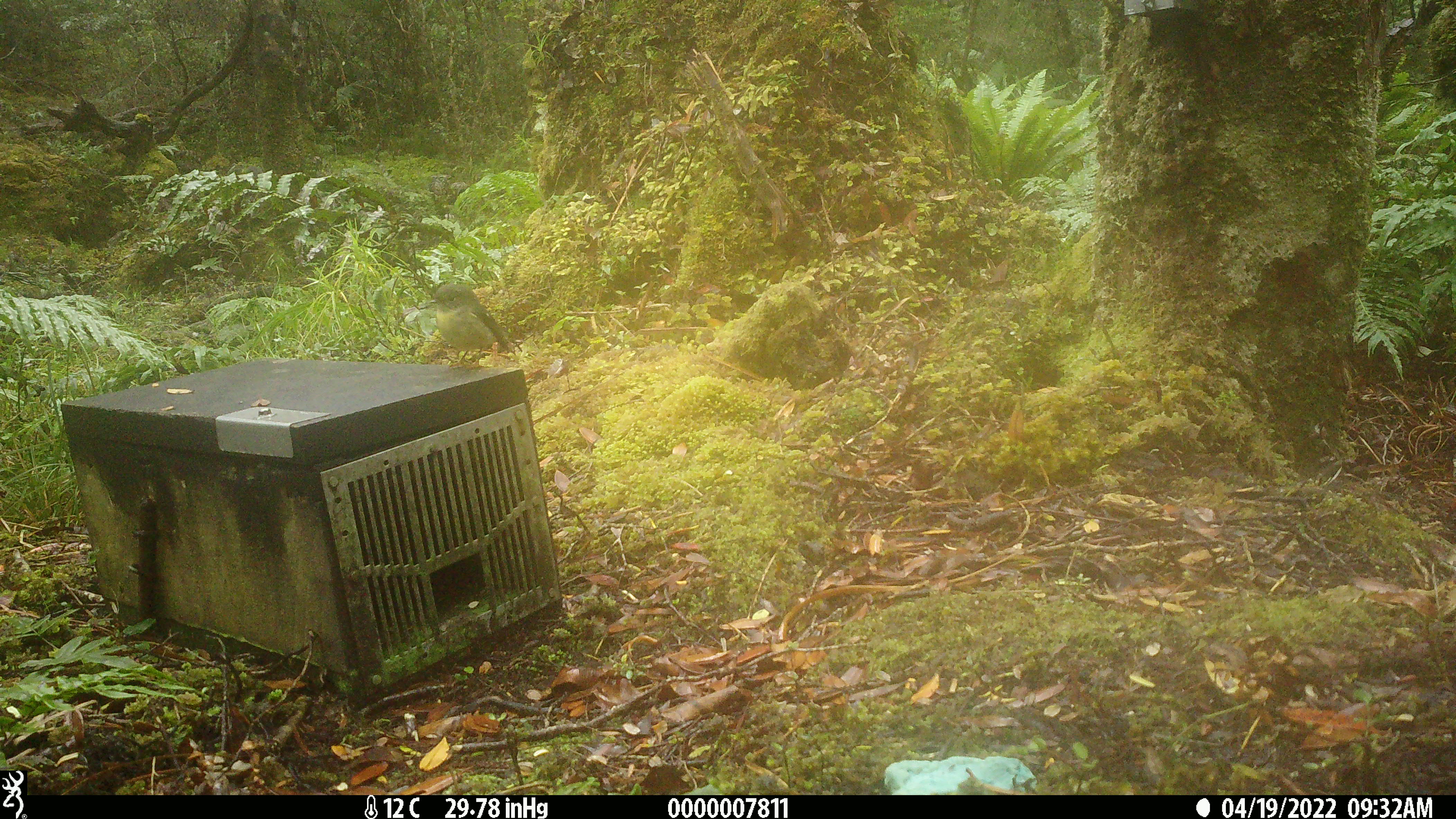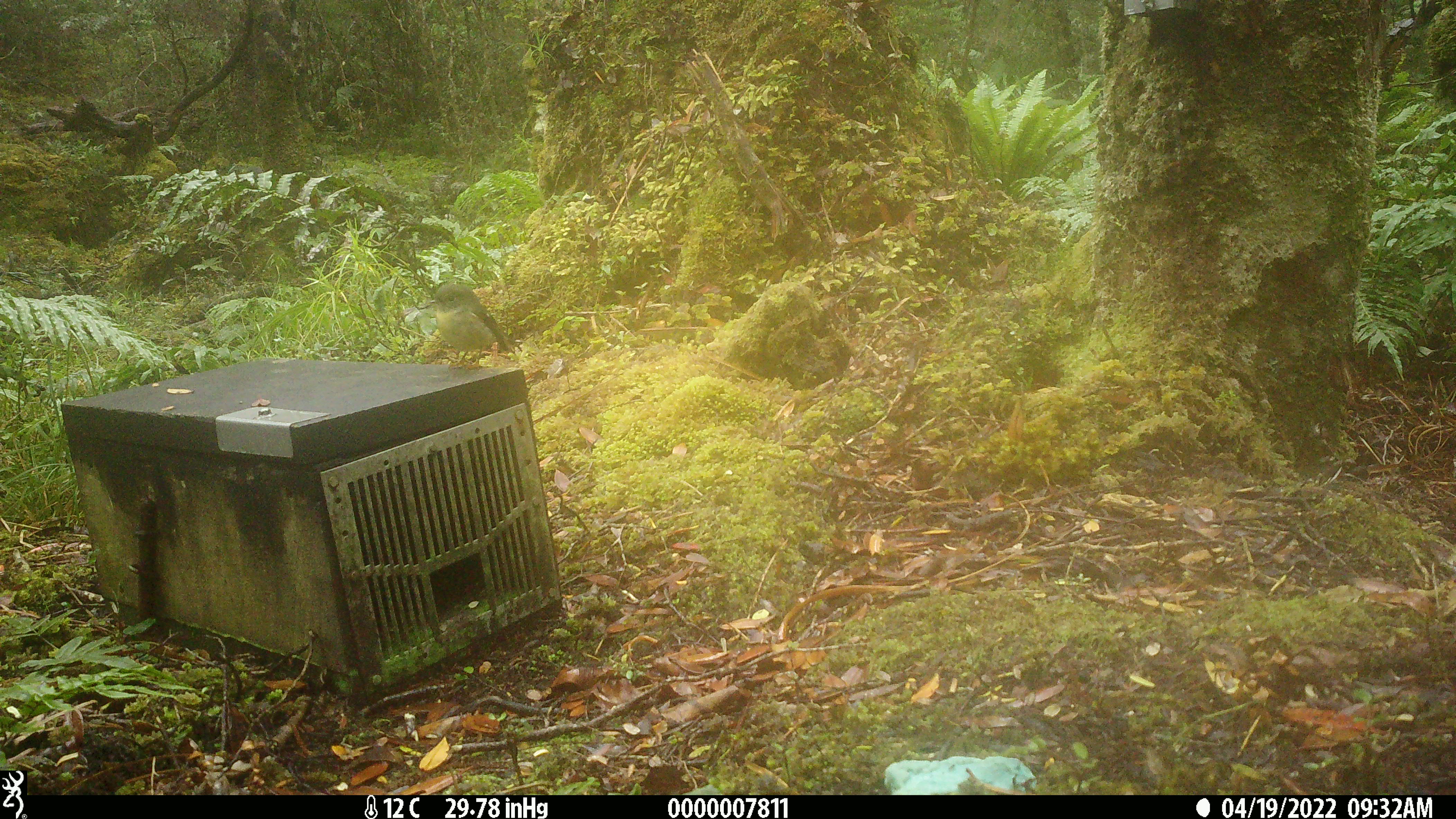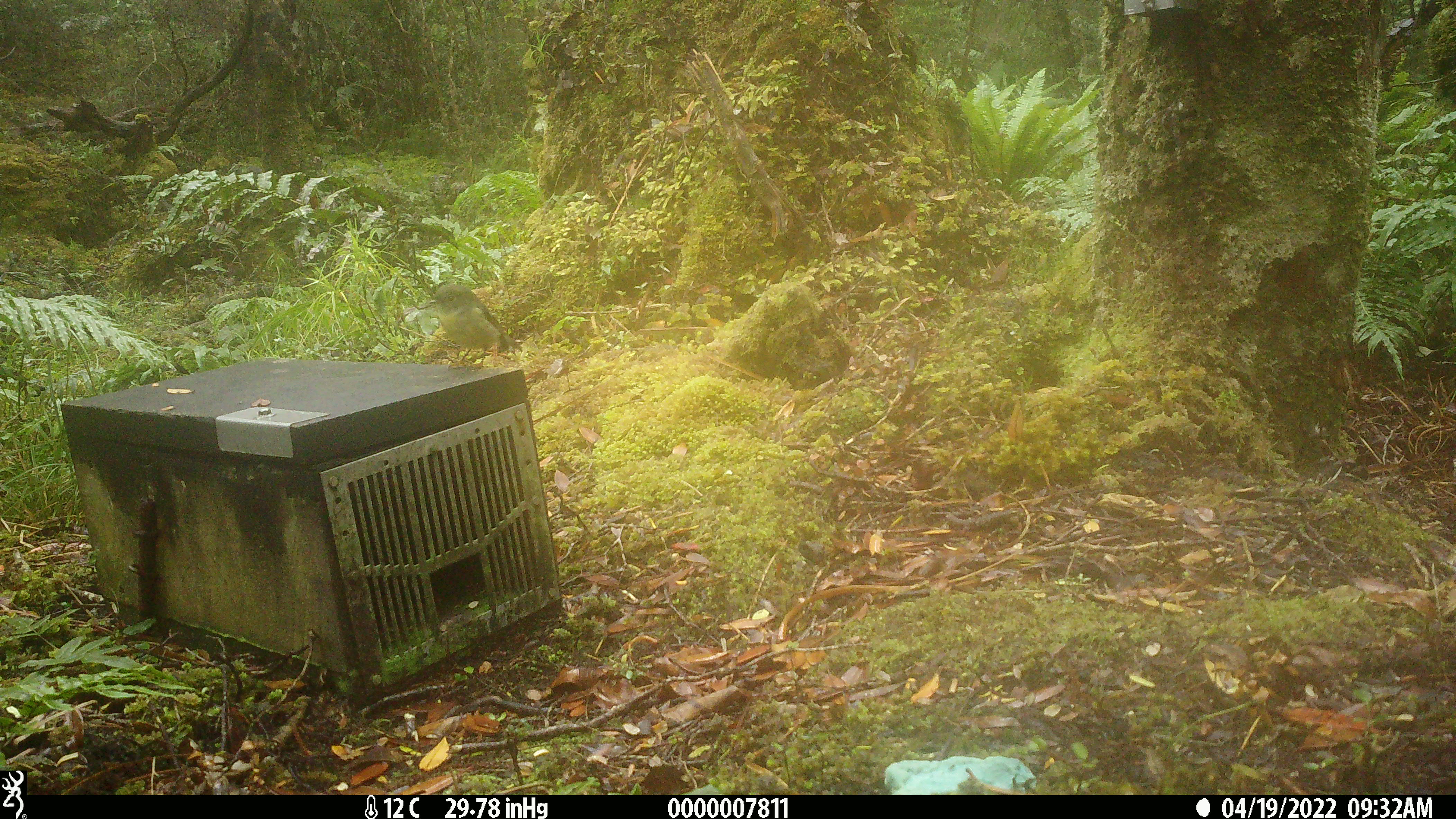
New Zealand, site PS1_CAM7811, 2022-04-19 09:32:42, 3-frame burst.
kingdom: Animalia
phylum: Chordata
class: Aves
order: Passeriformes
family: Petroicidae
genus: Petroica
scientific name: Petroica macrocephala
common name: tomtit